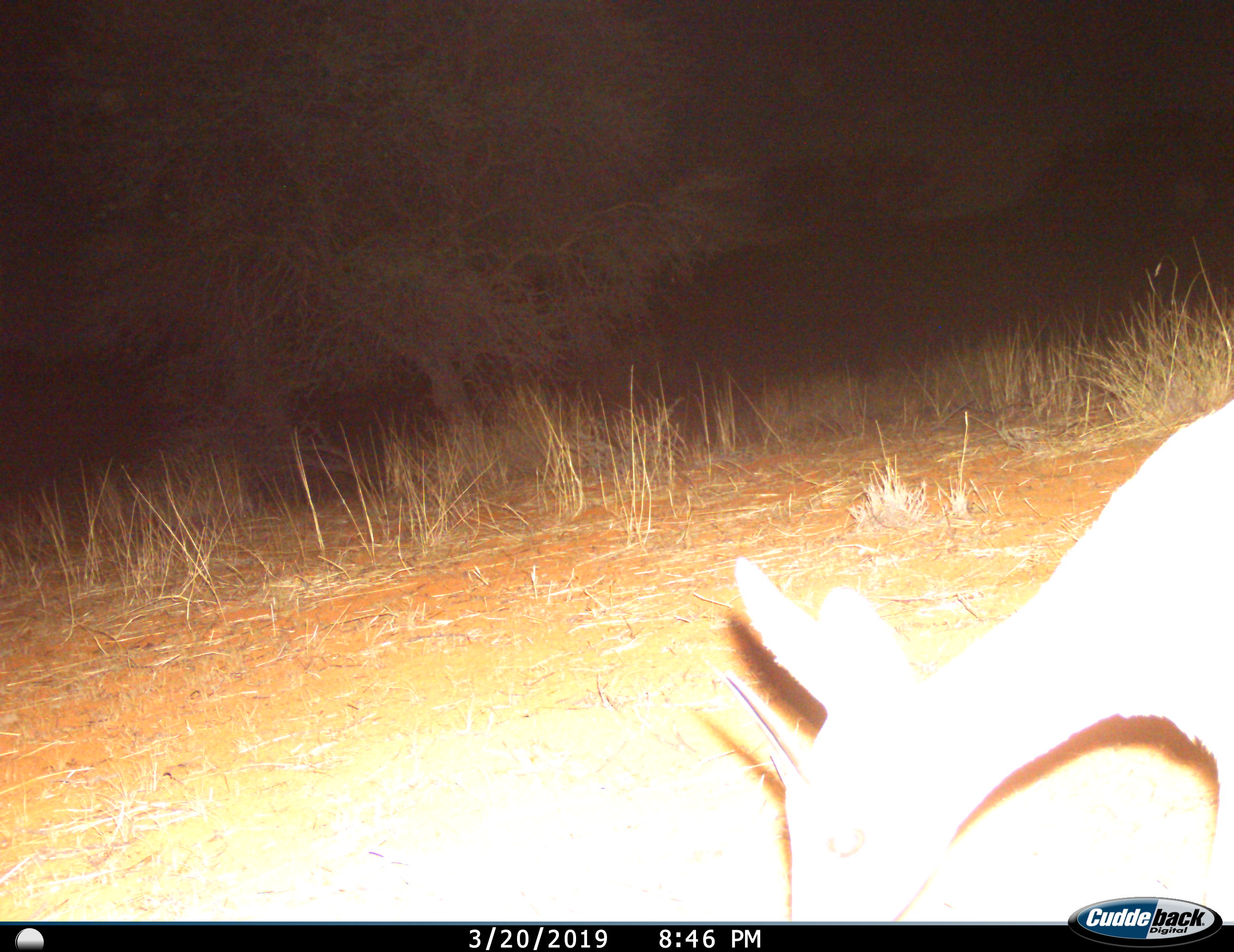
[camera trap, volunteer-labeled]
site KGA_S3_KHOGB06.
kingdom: Animalia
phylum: Chordata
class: Mammalia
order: Artiodactyla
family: Bovidae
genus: Raphicerus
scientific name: Raphicerus campestris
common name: steenbok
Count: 1.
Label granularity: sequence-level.